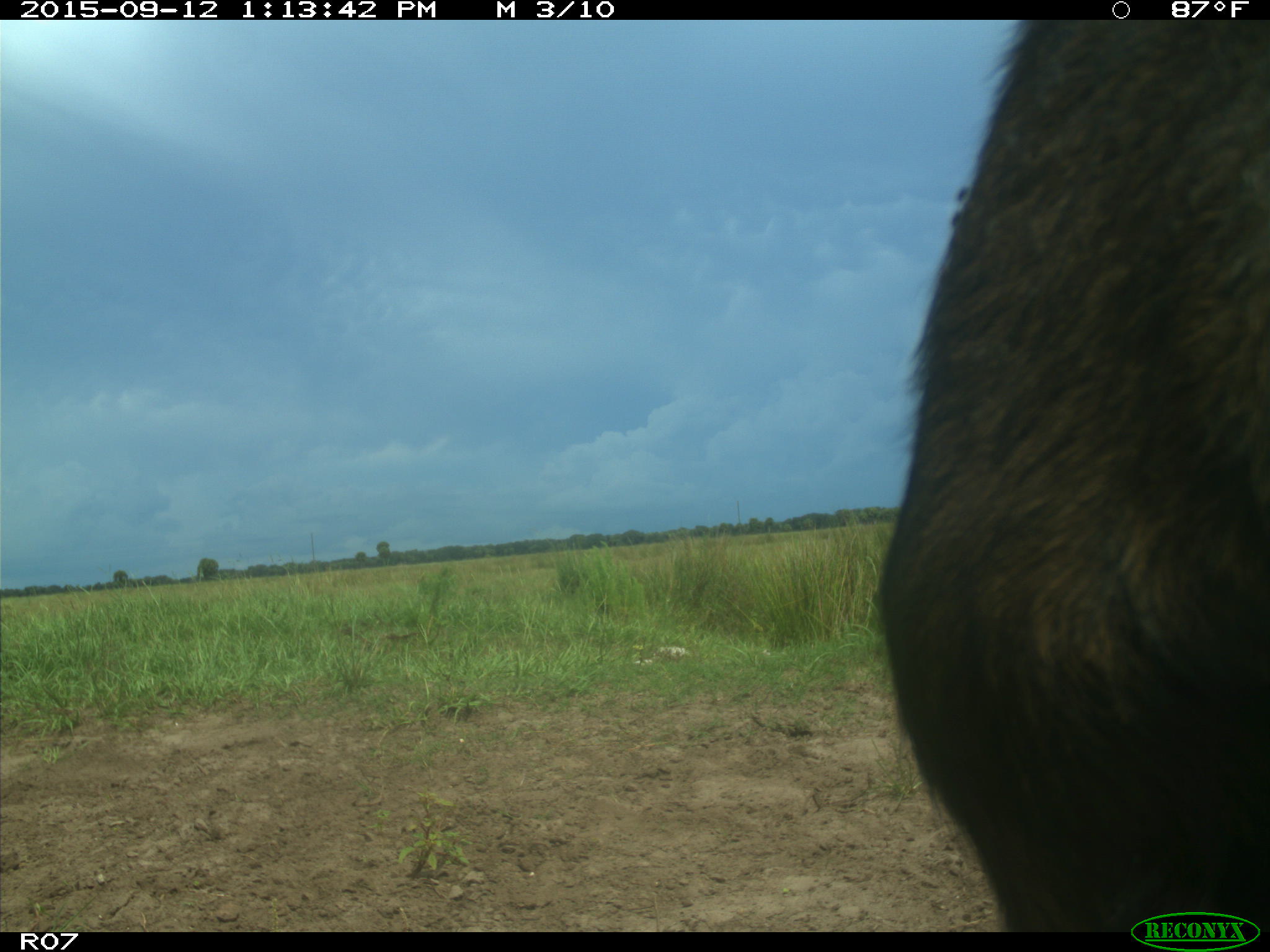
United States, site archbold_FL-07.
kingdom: Animalia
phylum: Chordata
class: Mammalia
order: Artiodactyla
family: Bovidae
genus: Bos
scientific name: Bos taurus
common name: domestic cow